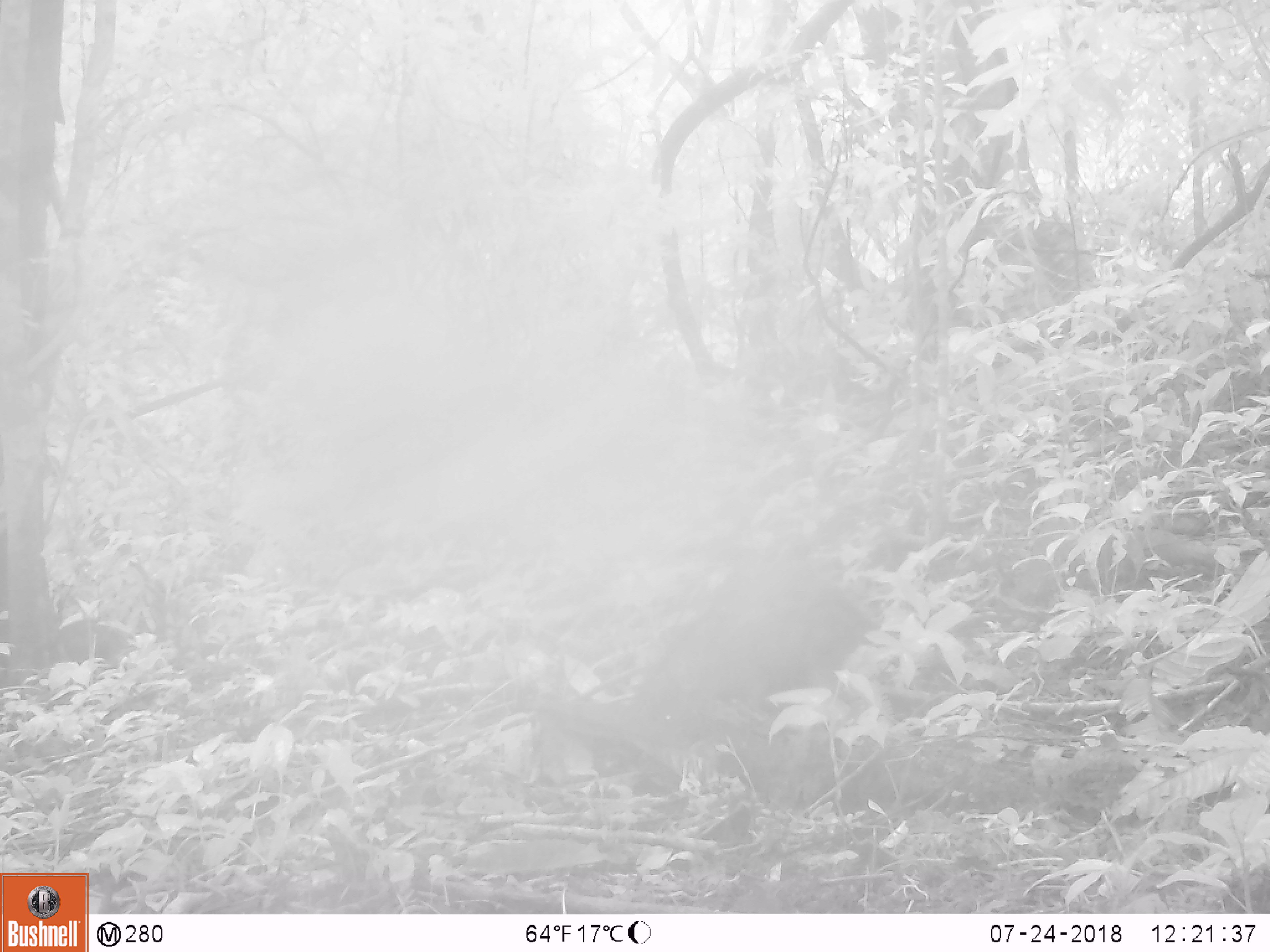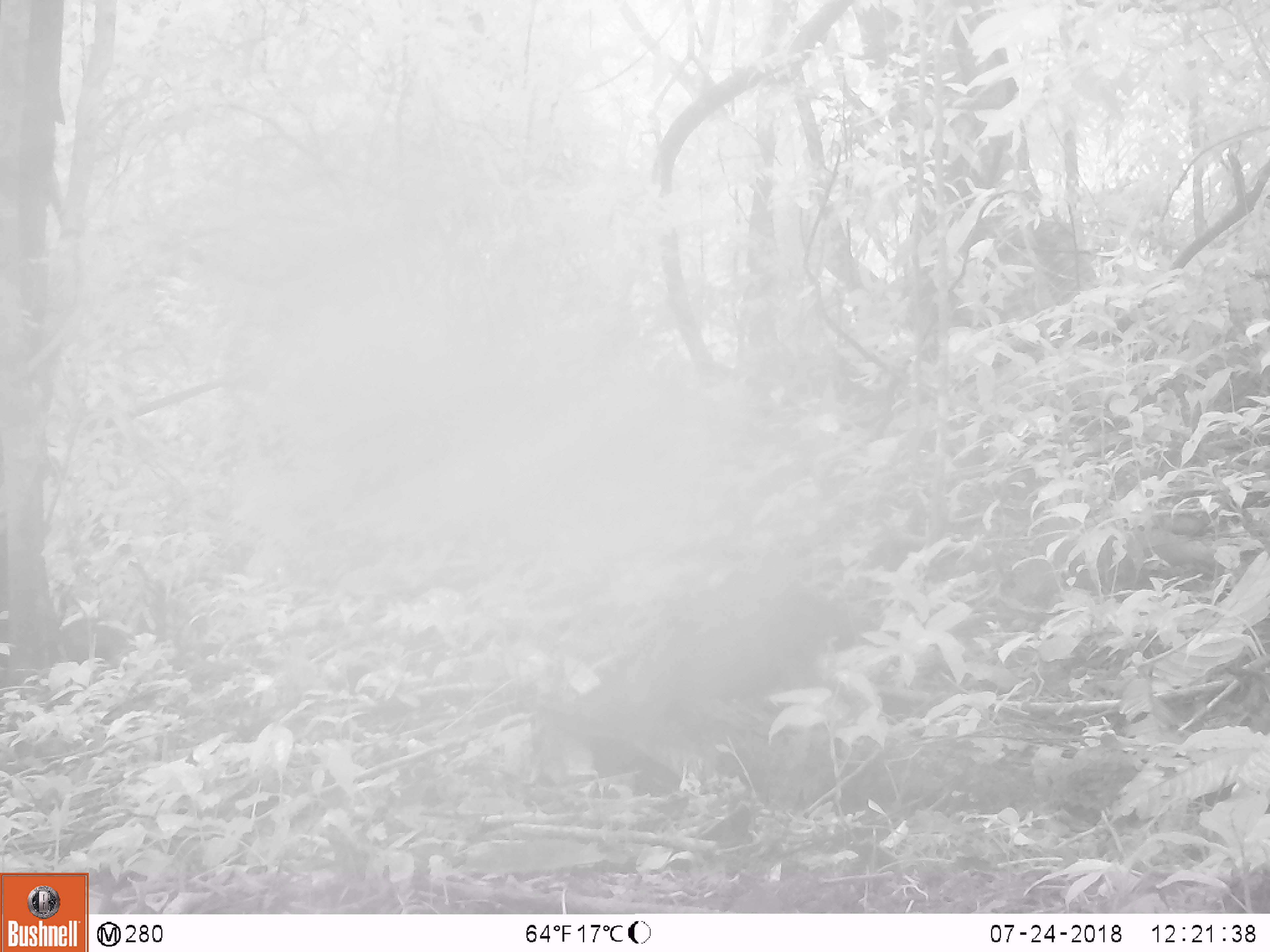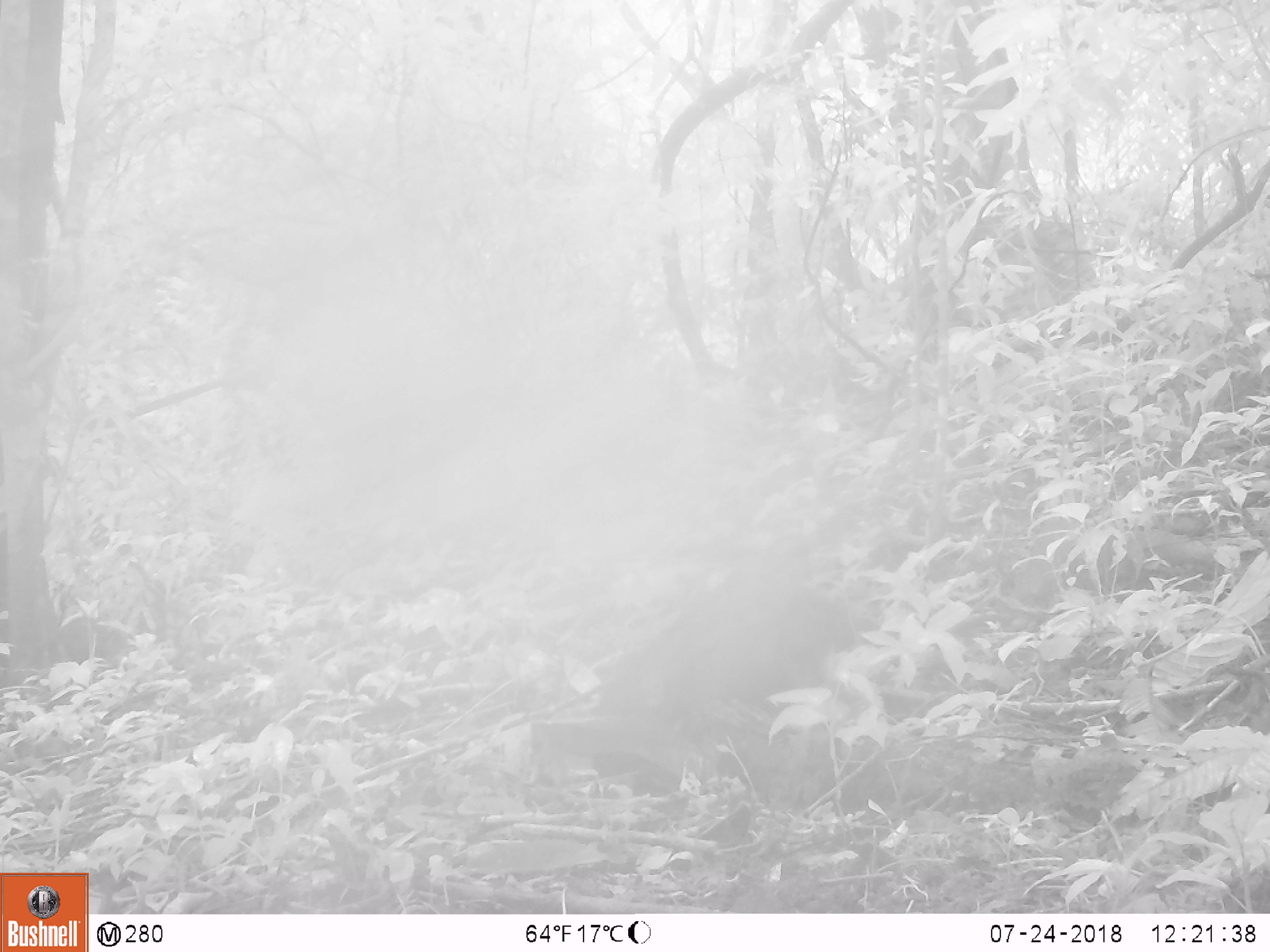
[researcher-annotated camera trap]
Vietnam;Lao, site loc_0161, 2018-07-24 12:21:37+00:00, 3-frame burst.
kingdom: Animalia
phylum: Chordata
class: Mammalia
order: Artiodactyla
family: Suidae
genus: Sus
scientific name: Sus scrofa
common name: eurasian wild pig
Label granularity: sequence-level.